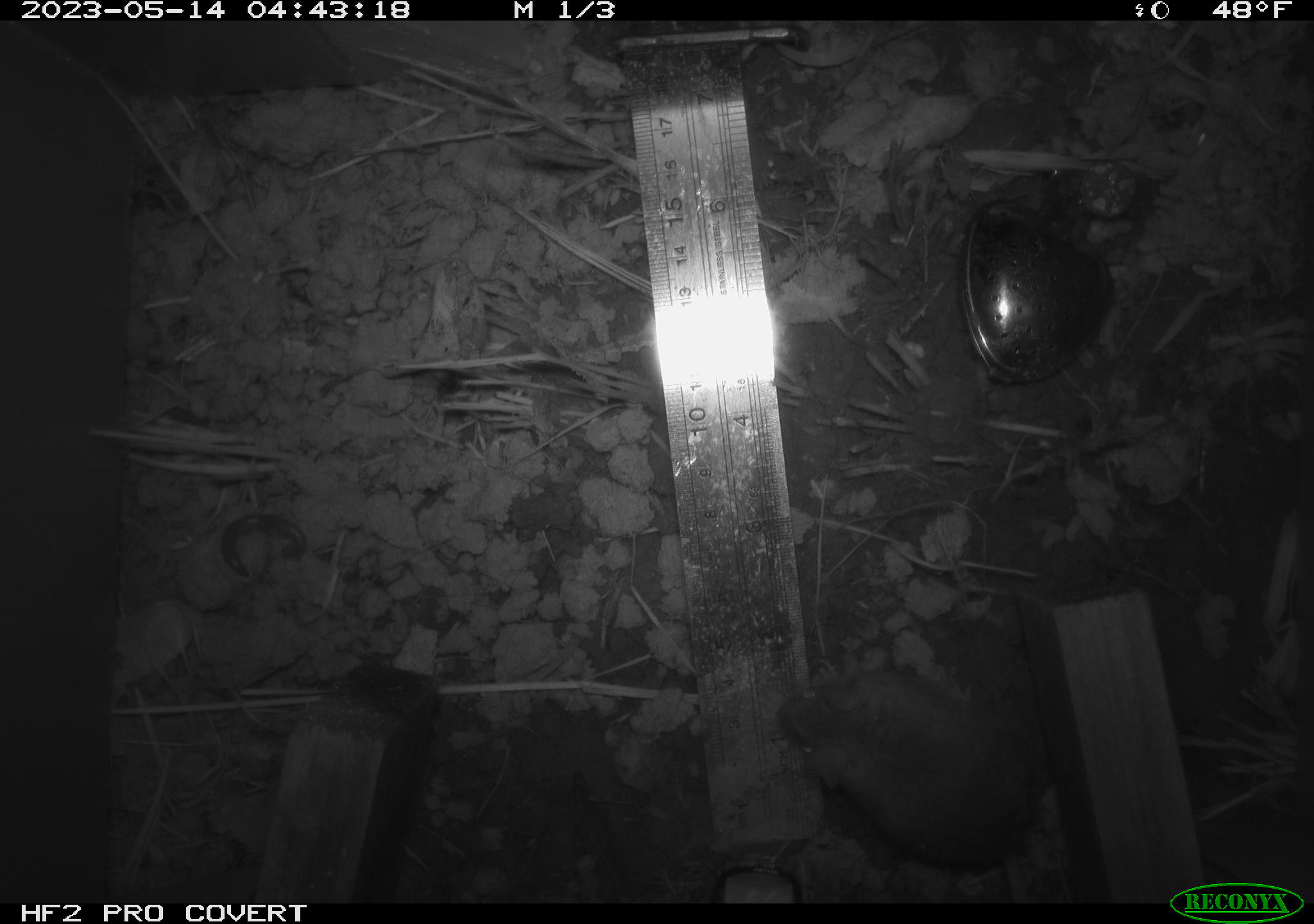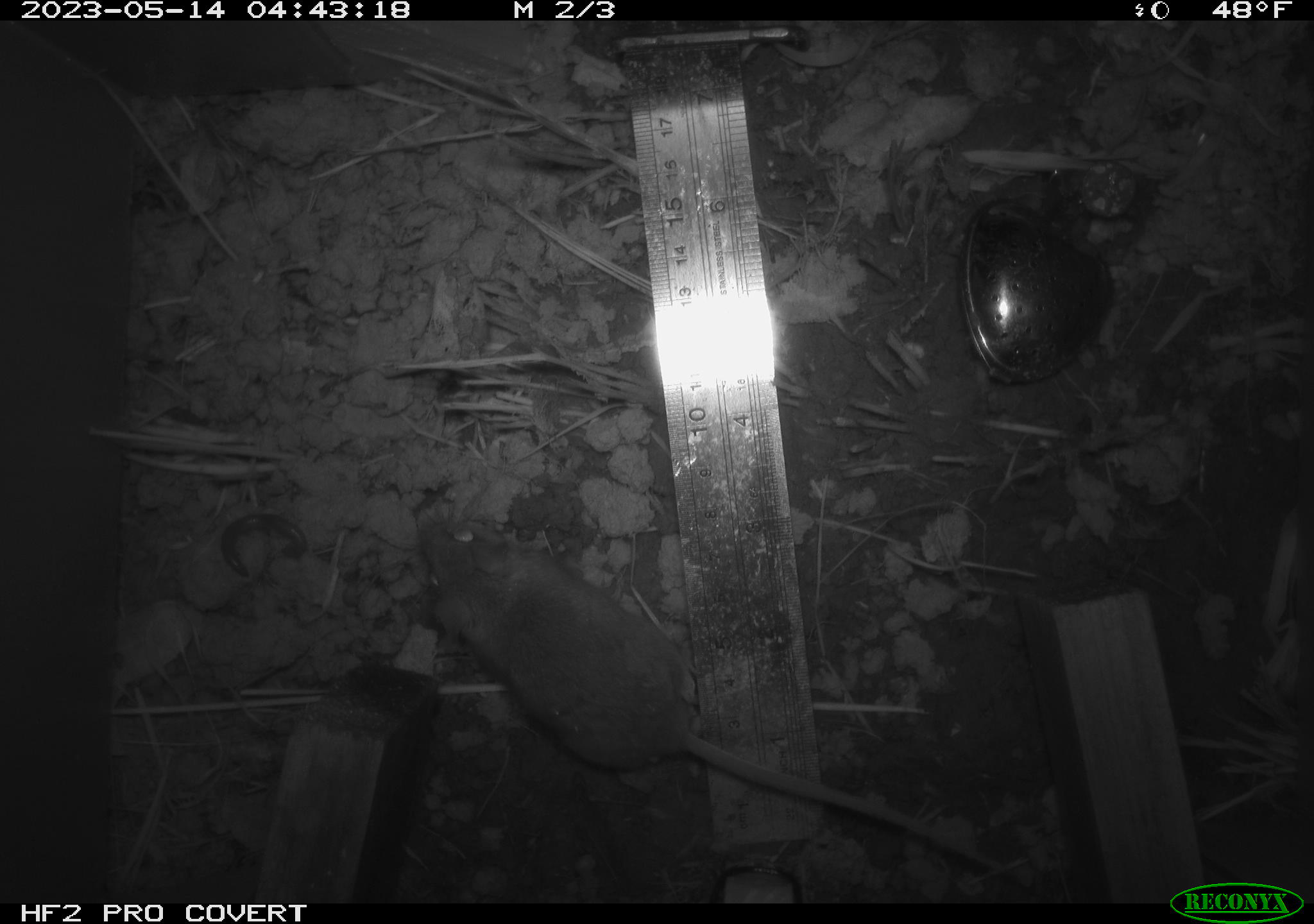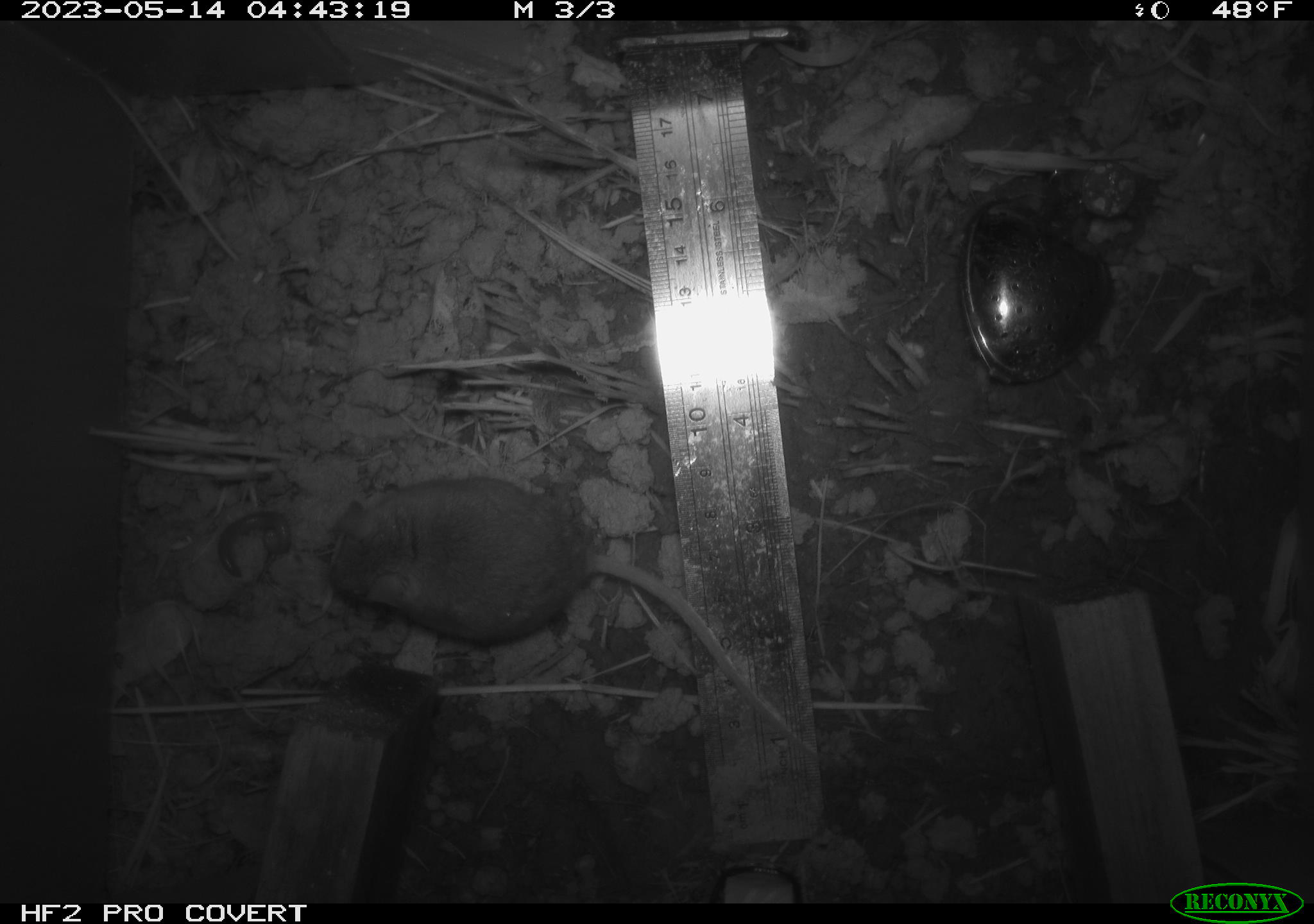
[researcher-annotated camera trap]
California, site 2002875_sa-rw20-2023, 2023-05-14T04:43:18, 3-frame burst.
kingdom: Animalia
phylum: Arthropoda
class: Insecta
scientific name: Insecta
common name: insect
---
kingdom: Animalia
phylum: Chordata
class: Mammalia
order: Rodentia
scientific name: Rodentia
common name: mouse species